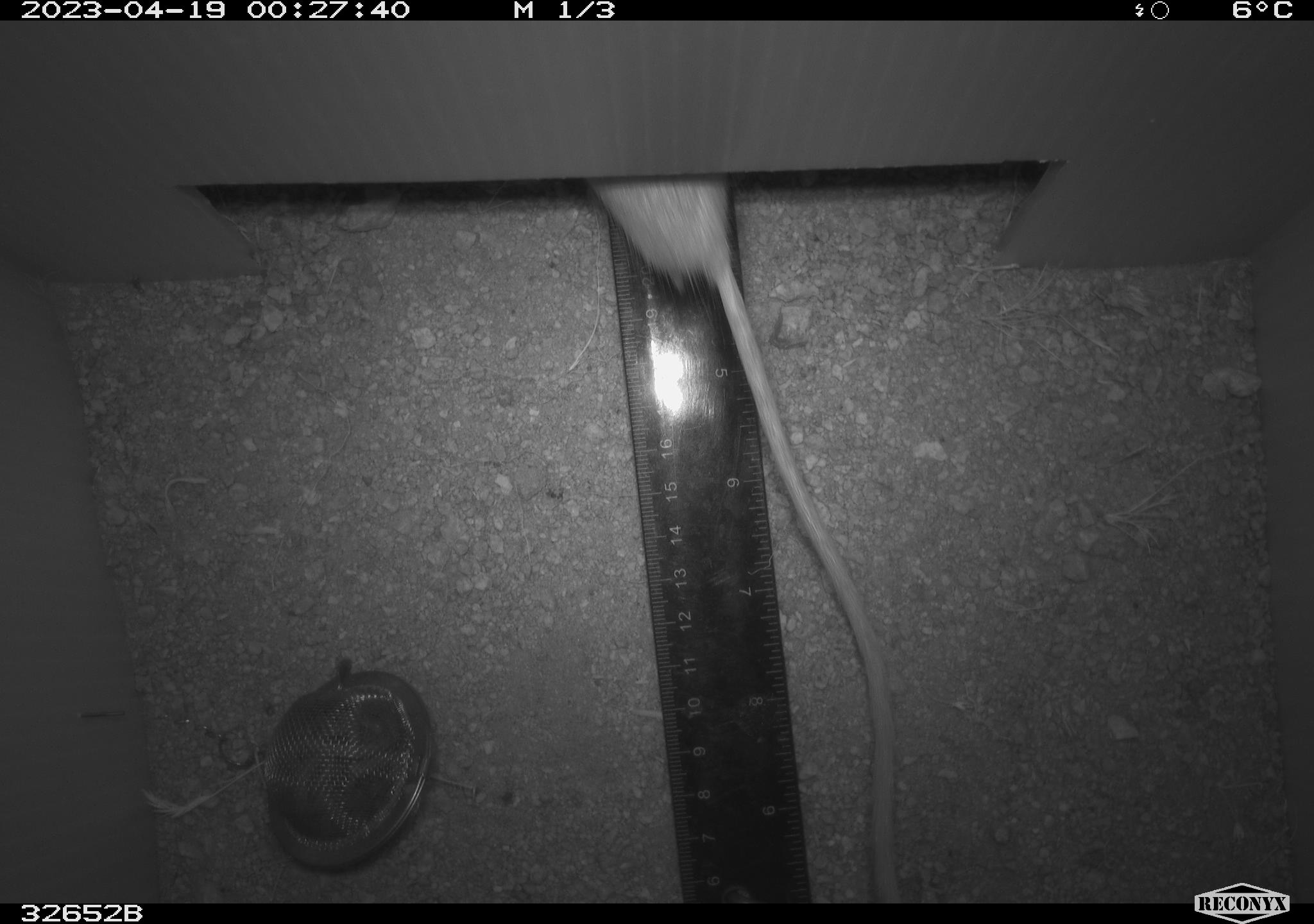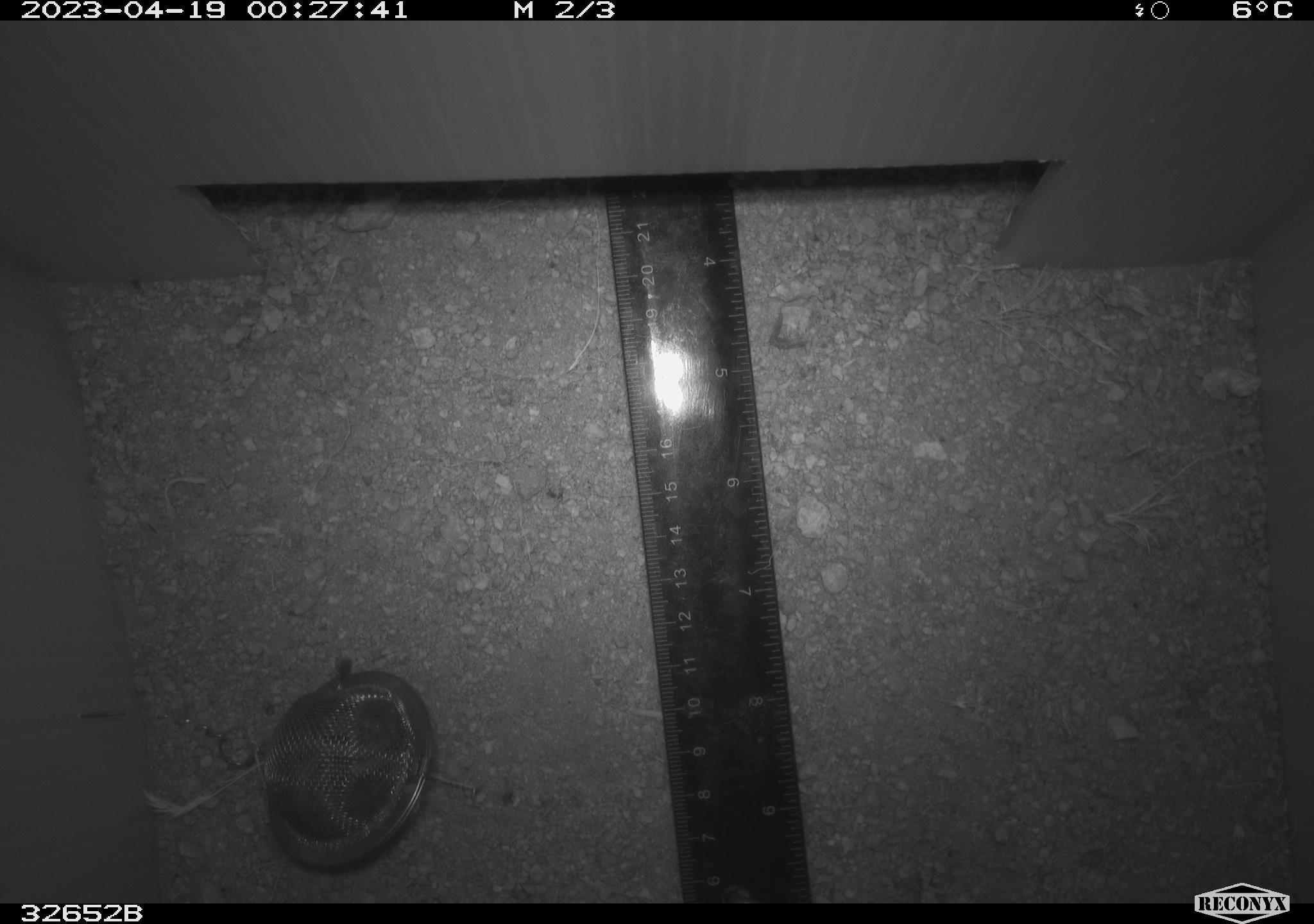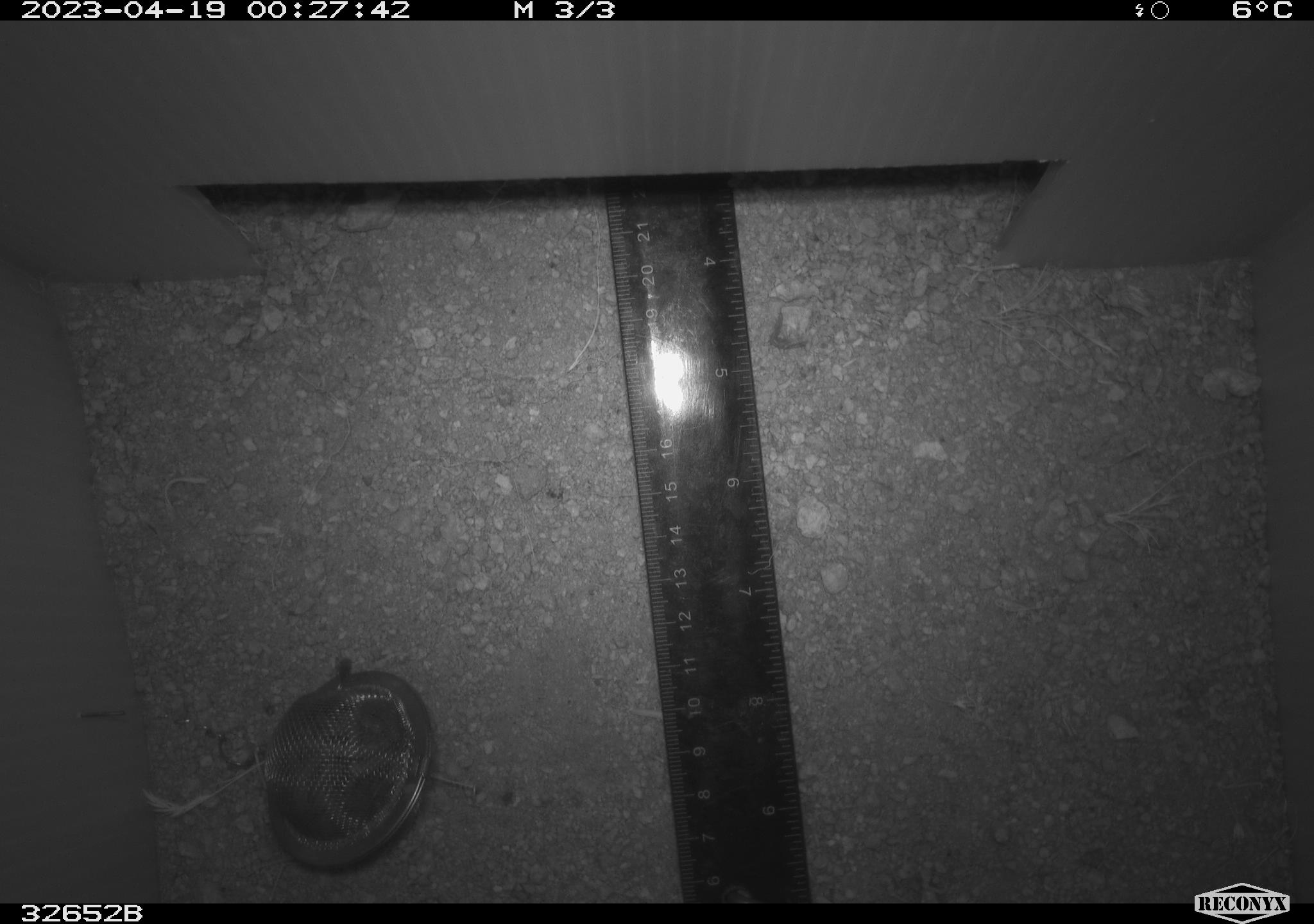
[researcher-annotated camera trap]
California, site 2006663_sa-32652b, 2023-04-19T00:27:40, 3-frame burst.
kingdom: Animalia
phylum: Chordata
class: Mammalia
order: Rodentia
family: Heteromyidae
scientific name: Heteromyidae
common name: kangaroo rats and pocket mice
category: heteromyidae family